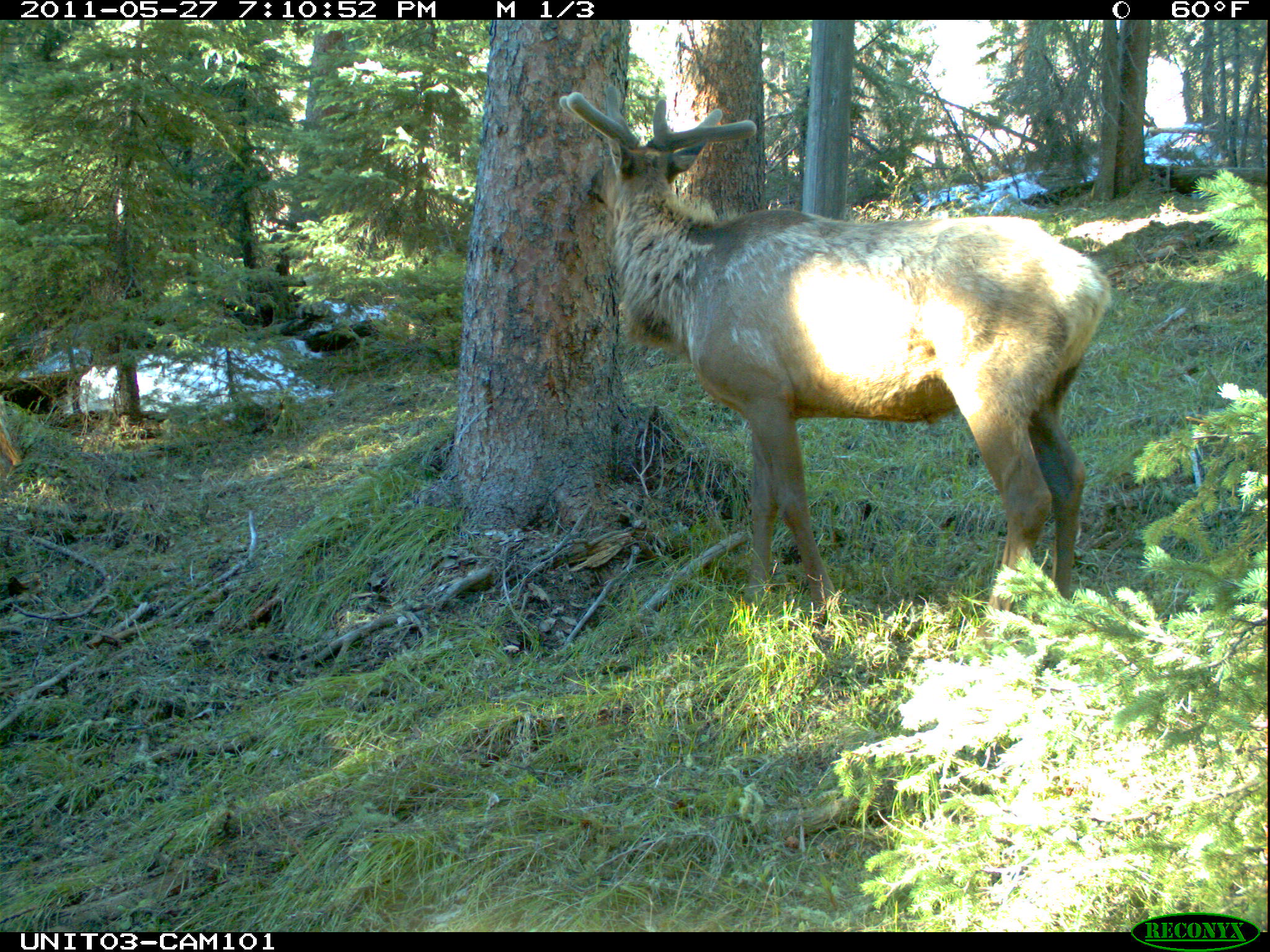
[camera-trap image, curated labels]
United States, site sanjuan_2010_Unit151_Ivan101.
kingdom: Animalia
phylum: Chordata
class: Mammalia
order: Artiodactyla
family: Cervidae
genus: Cervus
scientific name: Cervus elaphus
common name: red deer